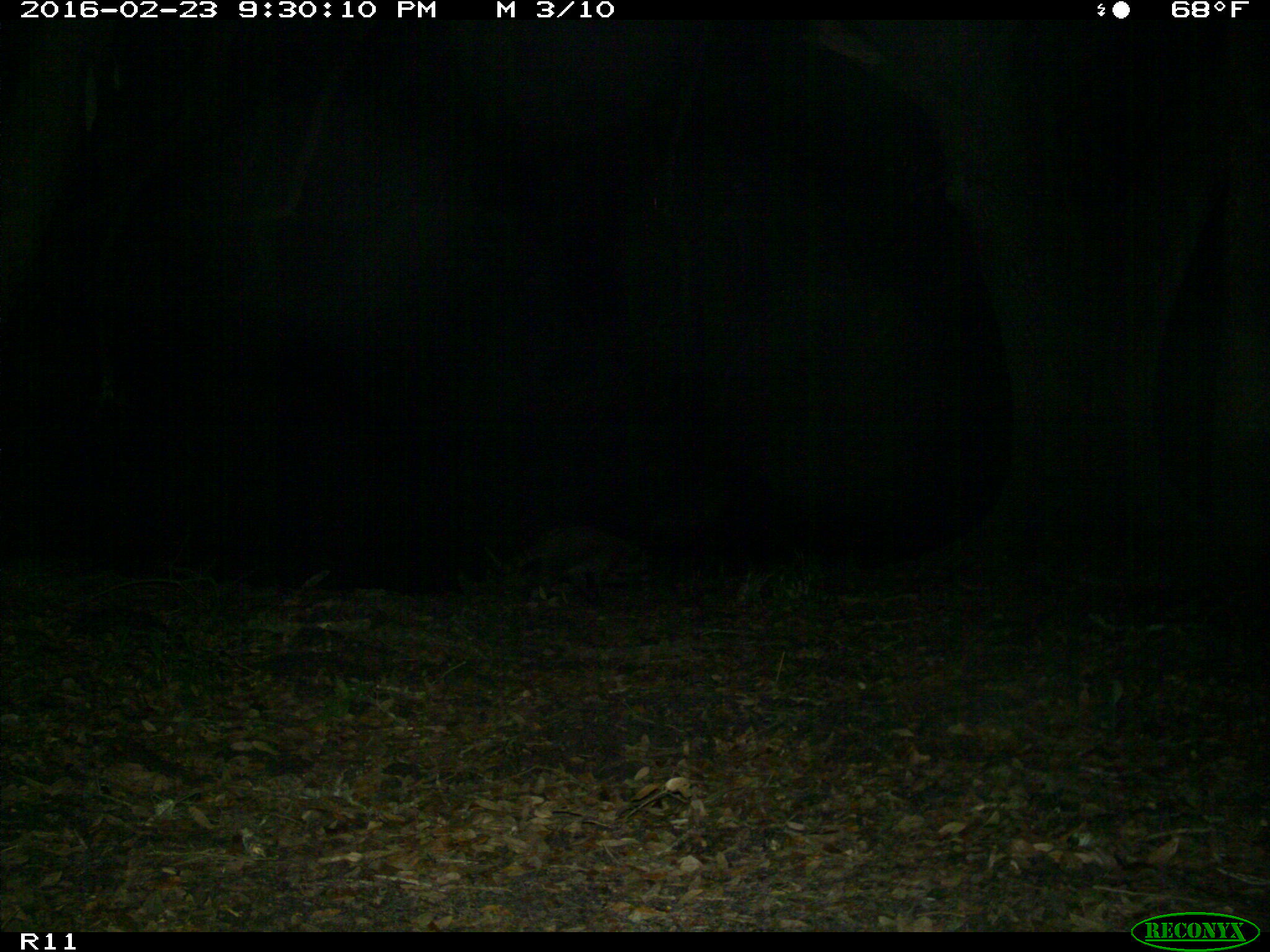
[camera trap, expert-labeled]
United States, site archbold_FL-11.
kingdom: Animalia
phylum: Chordata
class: Mammalia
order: Carnivora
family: Procyonidae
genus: Procyon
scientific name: Procyon lotor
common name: common raccoon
Procyon lotor (common raccoon).